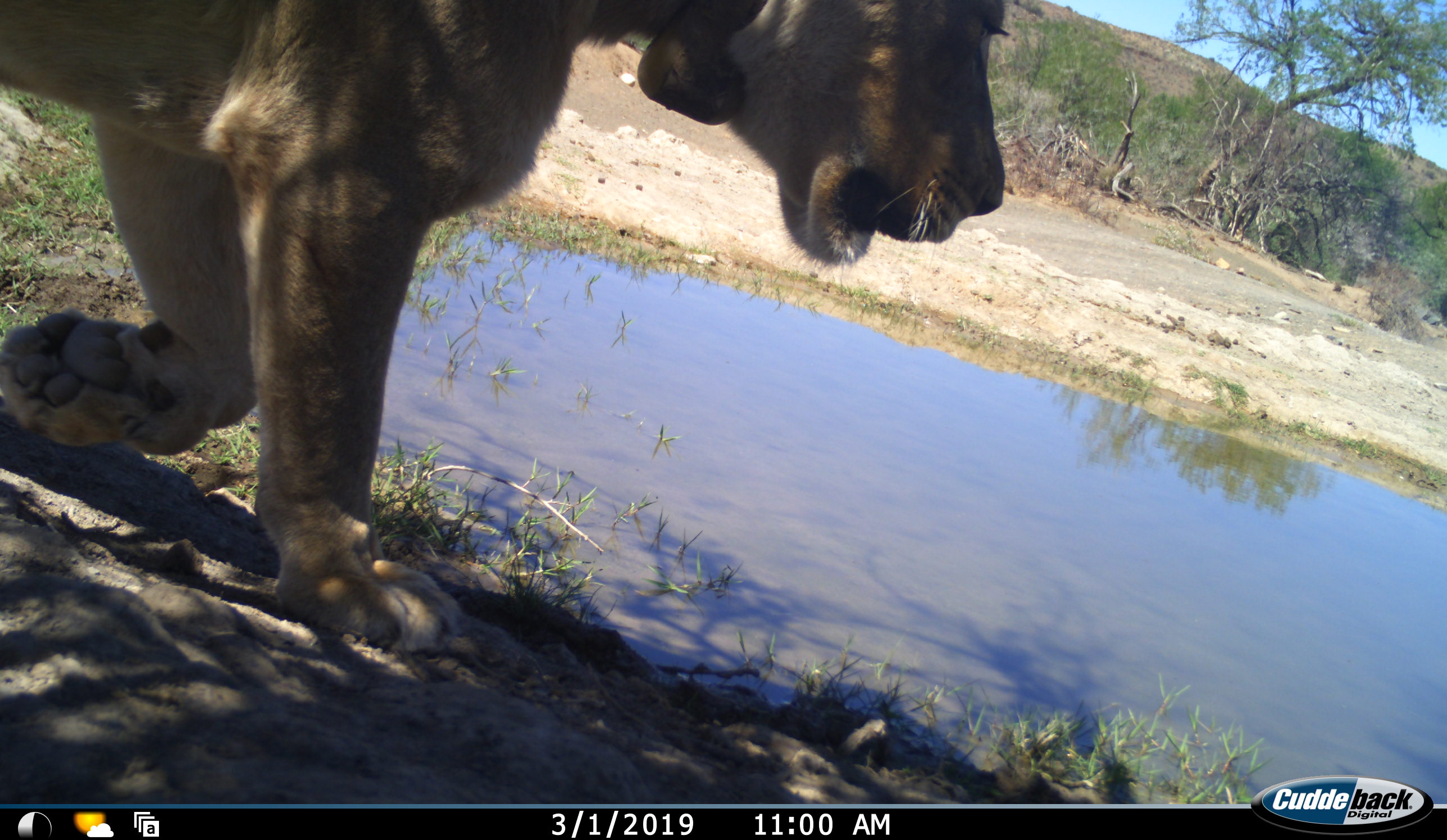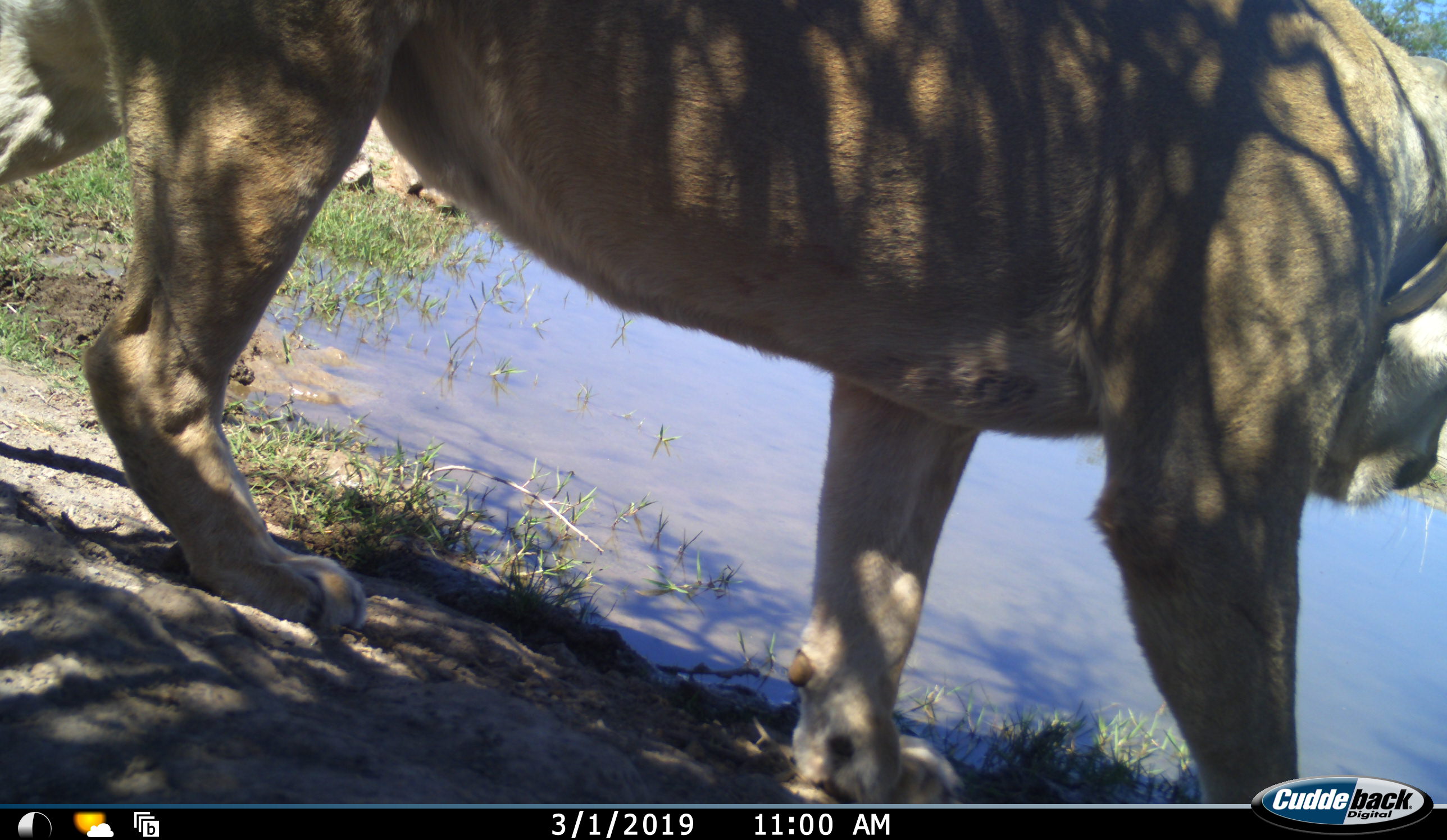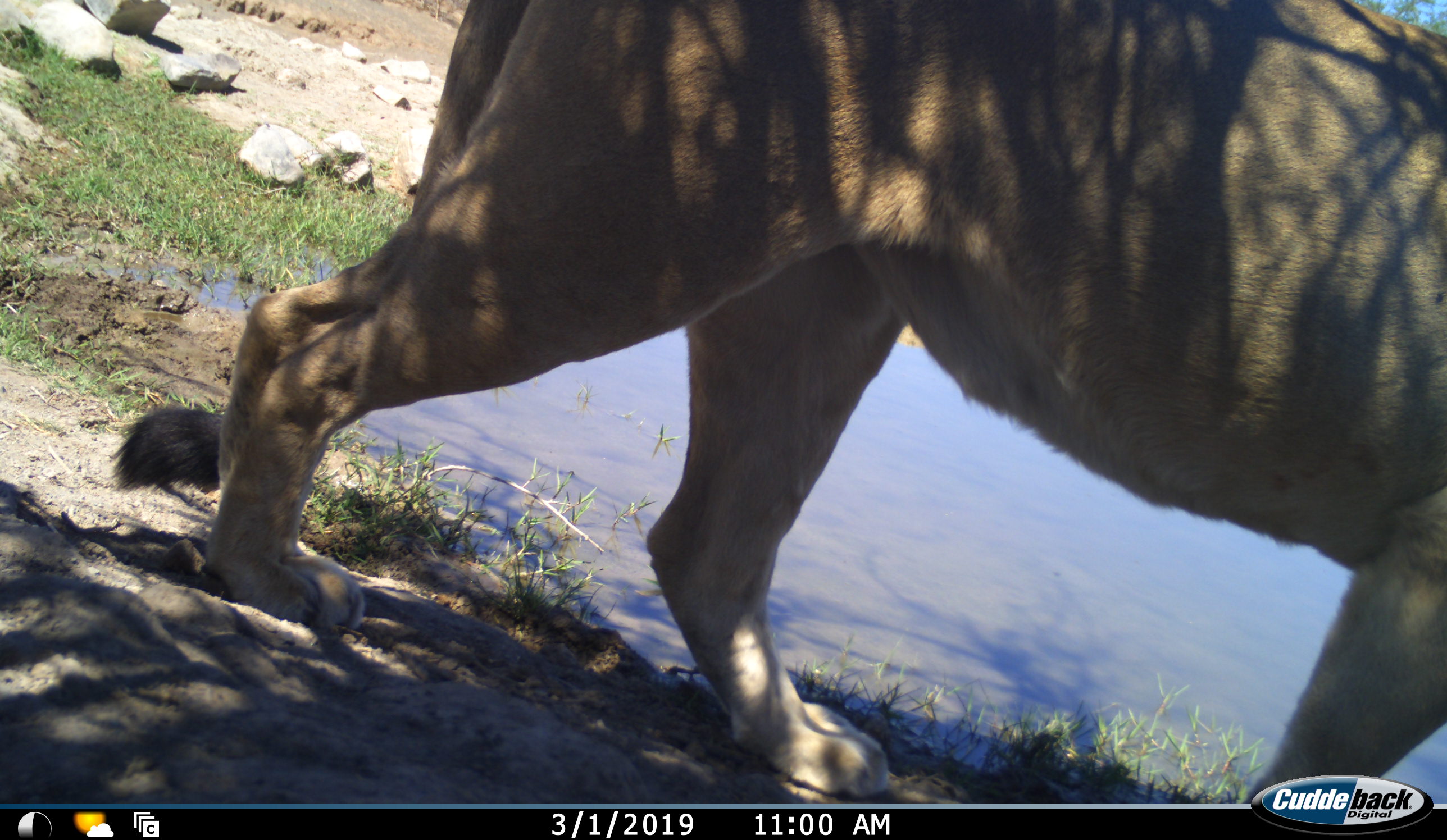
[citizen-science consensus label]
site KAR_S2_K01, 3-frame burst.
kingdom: Animalia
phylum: Chordata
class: Mammalia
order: Carnivora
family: Felidae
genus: Panthera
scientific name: Panthera leo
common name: lion female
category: lionfemale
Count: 1.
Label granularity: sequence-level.